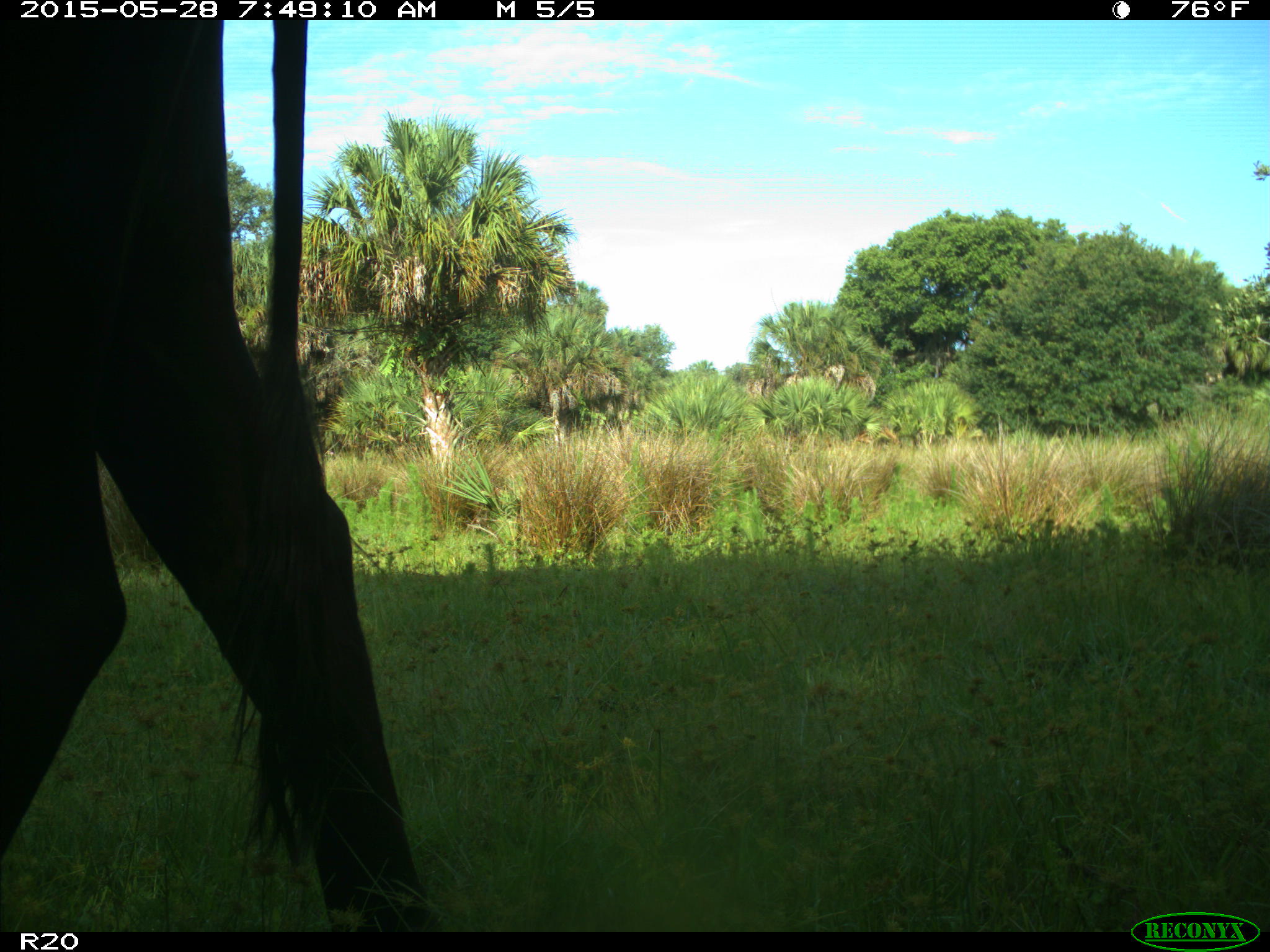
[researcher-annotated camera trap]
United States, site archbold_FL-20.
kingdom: Animalia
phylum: Chordata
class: Mammalia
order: Artiodactyla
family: Bovidae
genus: Bos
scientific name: Bos taurus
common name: domestic cow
Bos taurus (domestic cow).